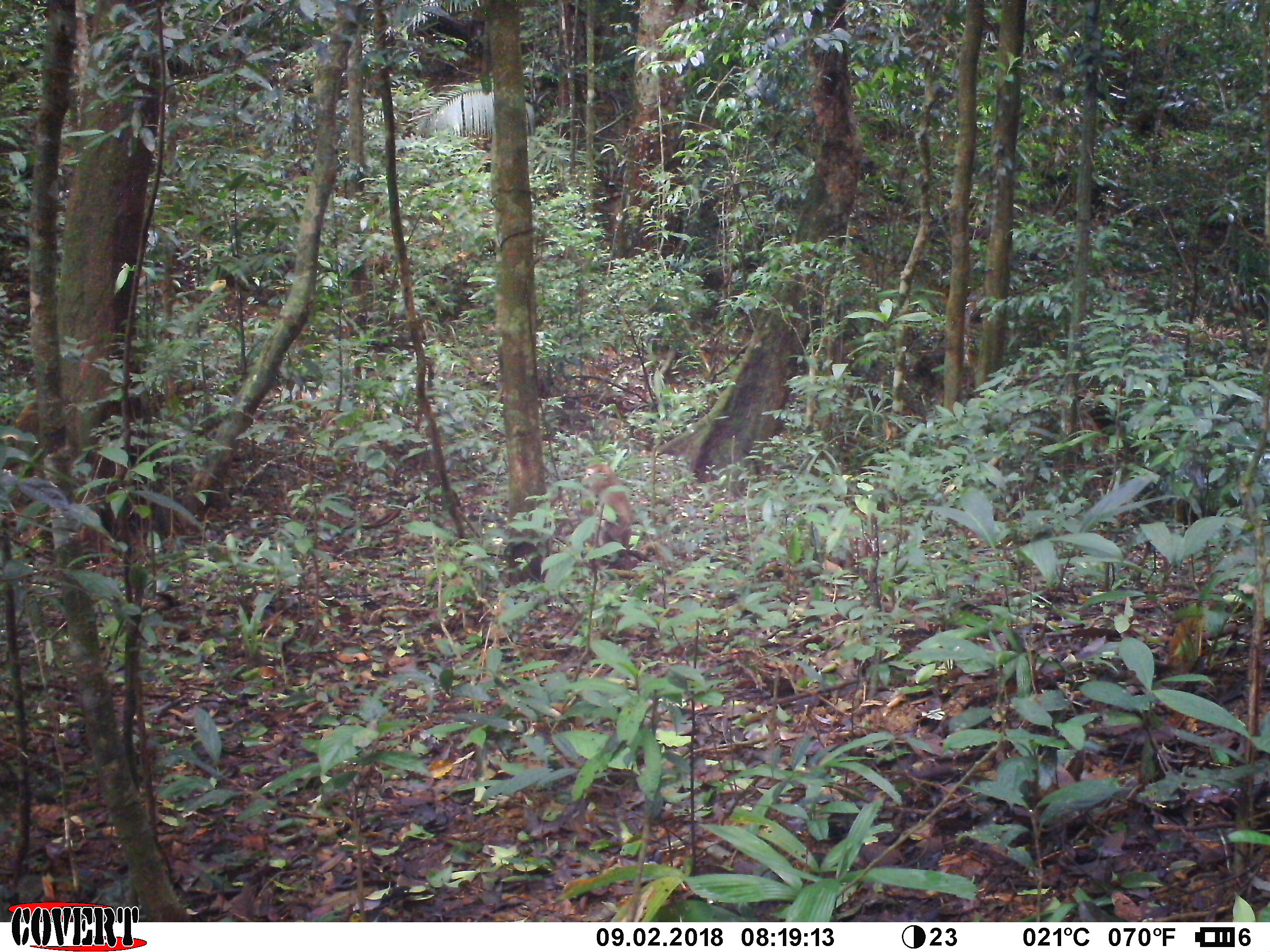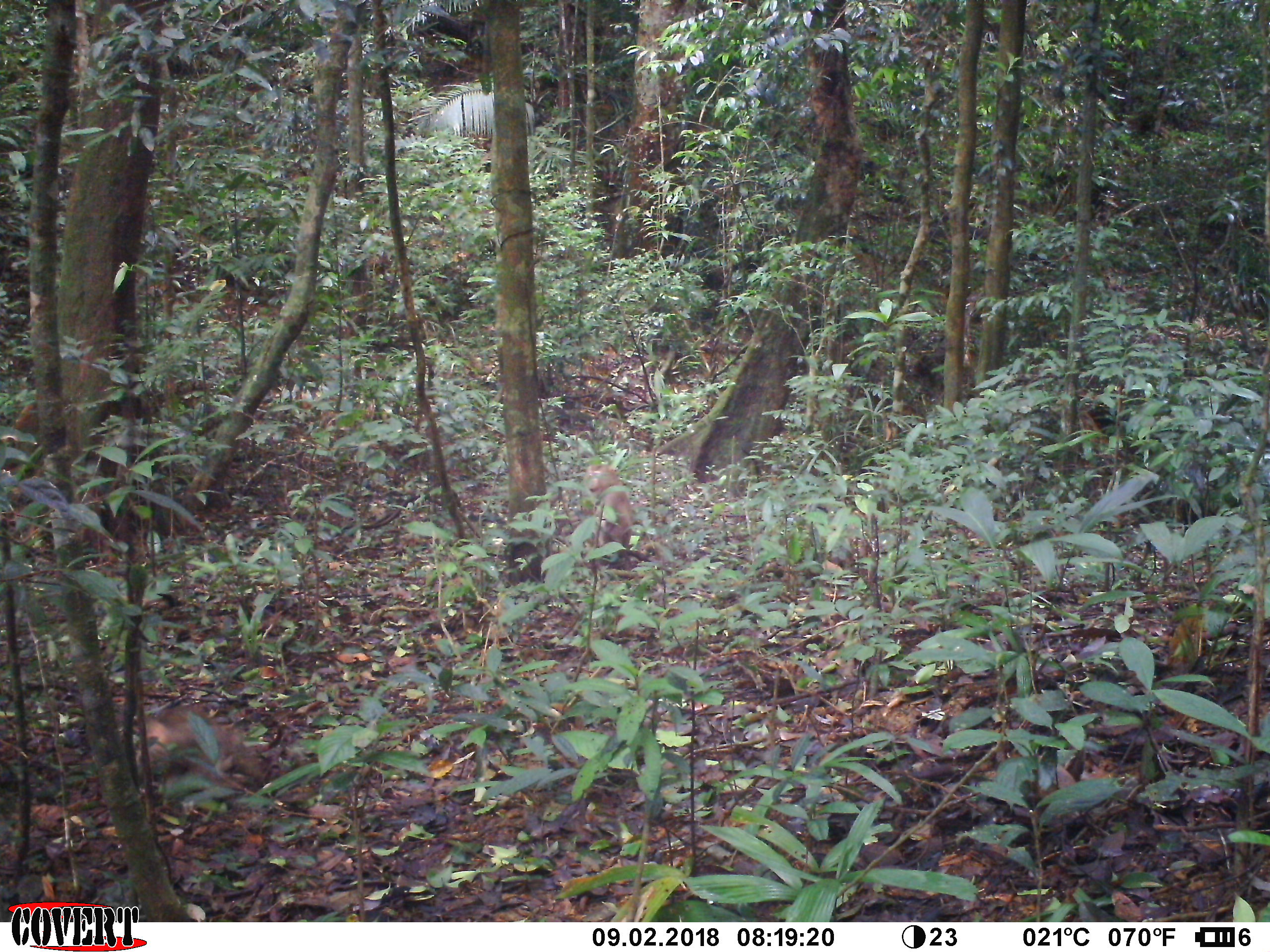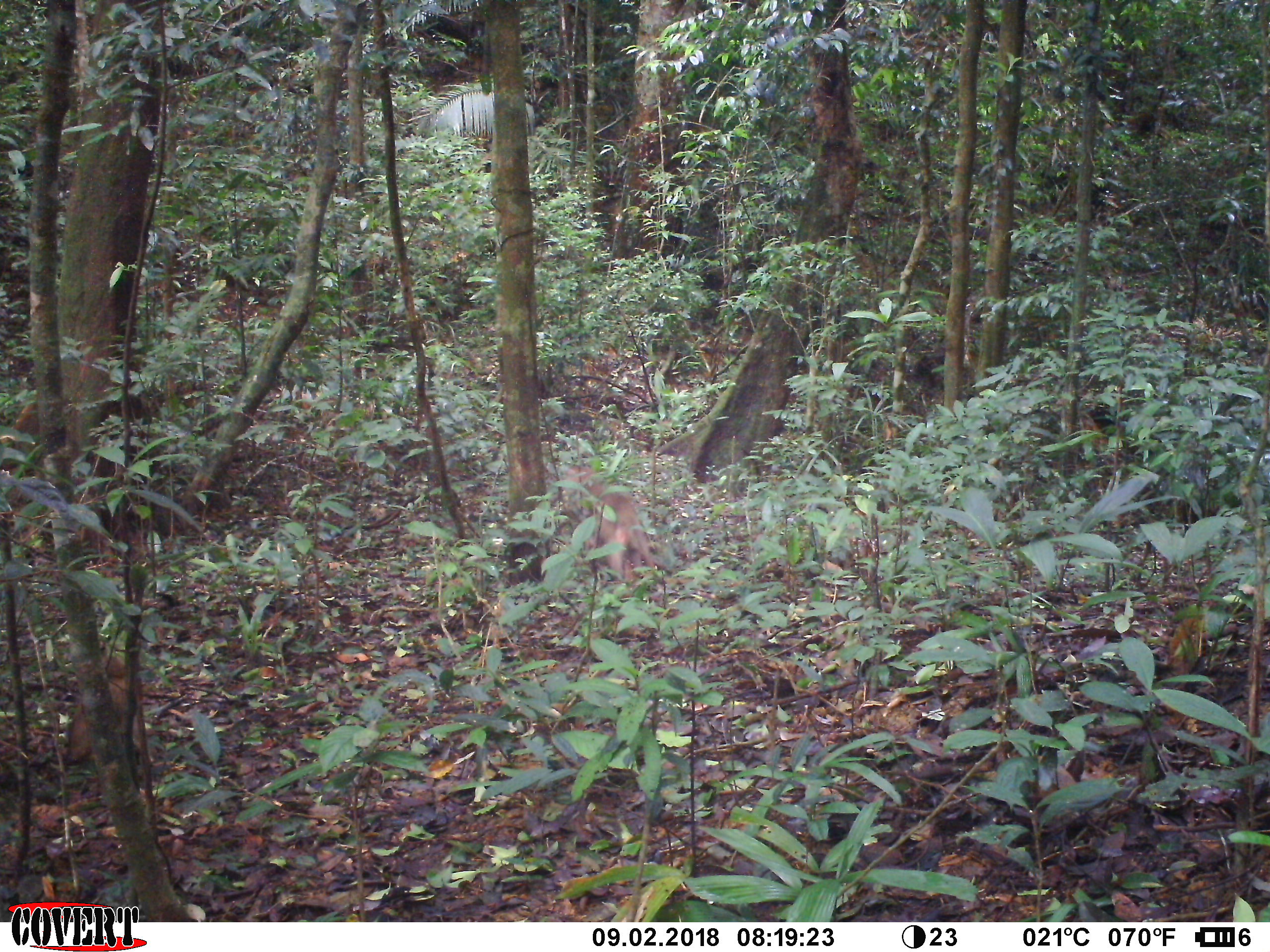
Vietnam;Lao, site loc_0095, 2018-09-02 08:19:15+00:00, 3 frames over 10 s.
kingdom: Animalia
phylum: Chordata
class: Mammalia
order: Primates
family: Cercopithecidae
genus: Macaca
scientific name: Macaca nemestrina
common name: pig-tailed macaque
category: pig tailed macaque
Pig tailed macaque (pig-tailed macaque) (Macaca nemestrina). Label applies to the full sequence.